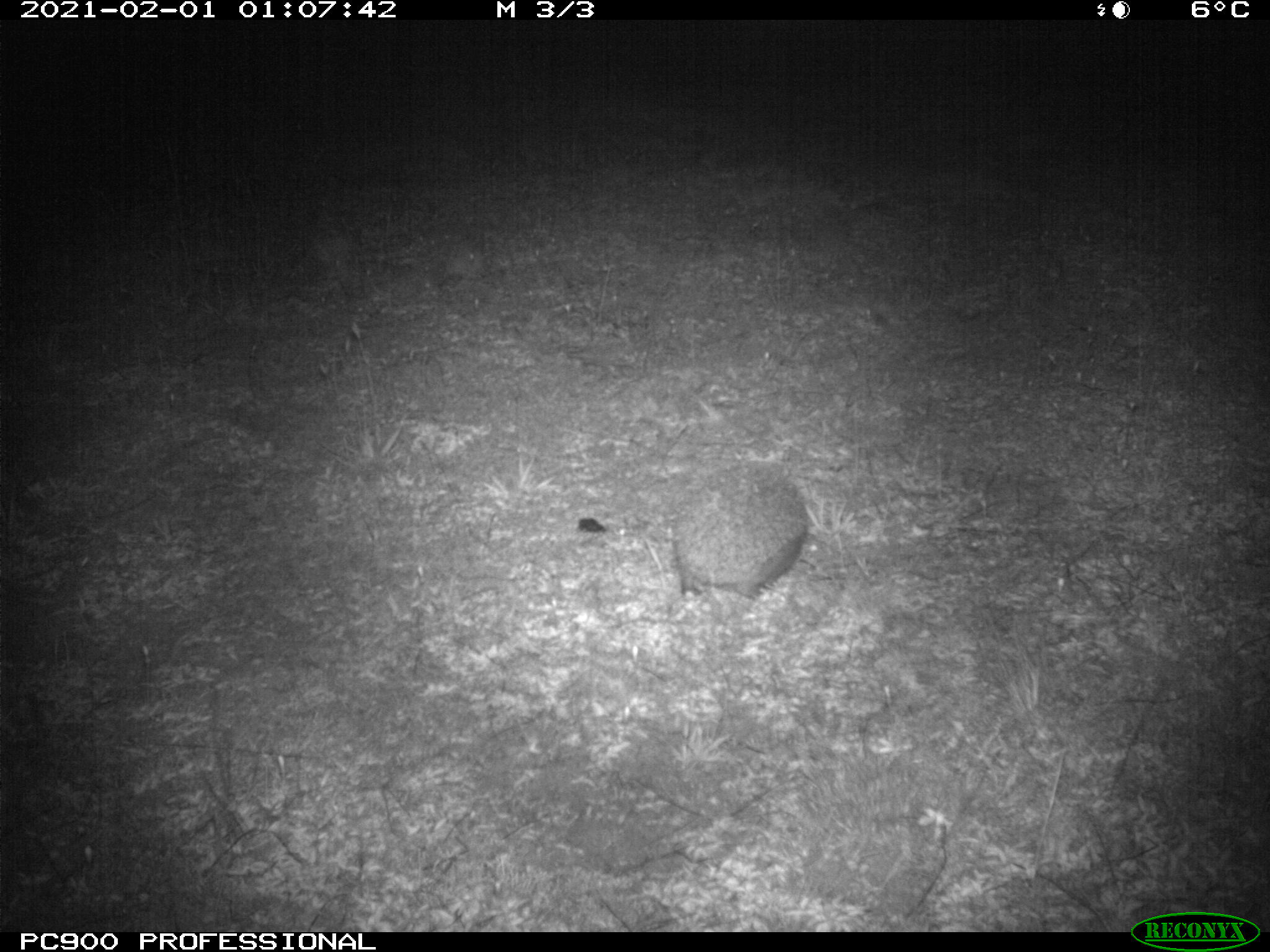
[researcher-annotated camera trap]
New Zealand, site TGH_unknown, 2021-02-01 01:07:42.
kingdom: Animalia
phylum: Chordata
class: Mammalia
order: Eulipotyphla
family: Erinaceidae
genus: Erinaceus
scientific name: Erinaceus europaeus europaeus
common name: european hedgehog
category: hedgehog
Hedgehog (european hedgehog) (Erinaceus europaeus europaeus).